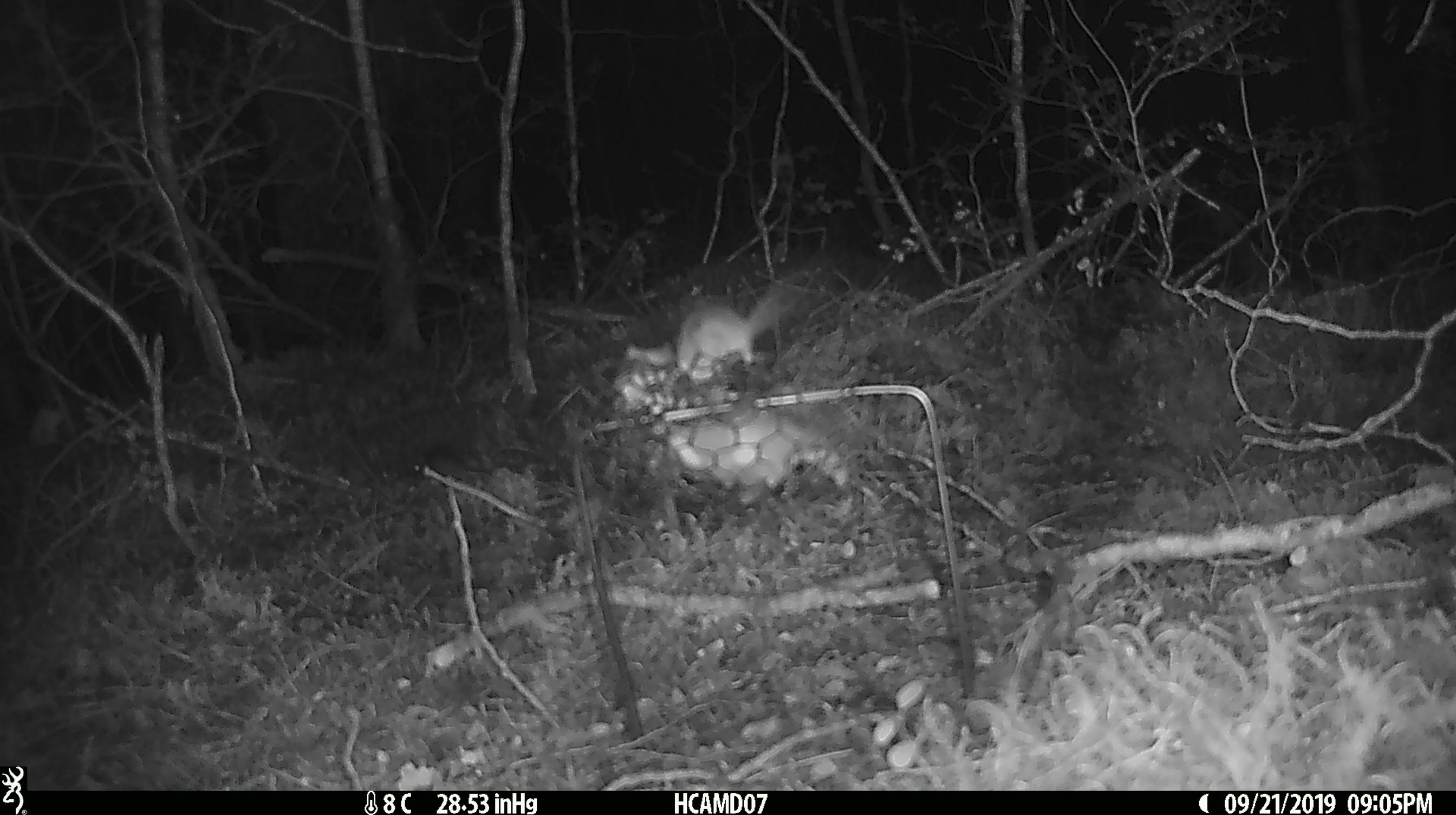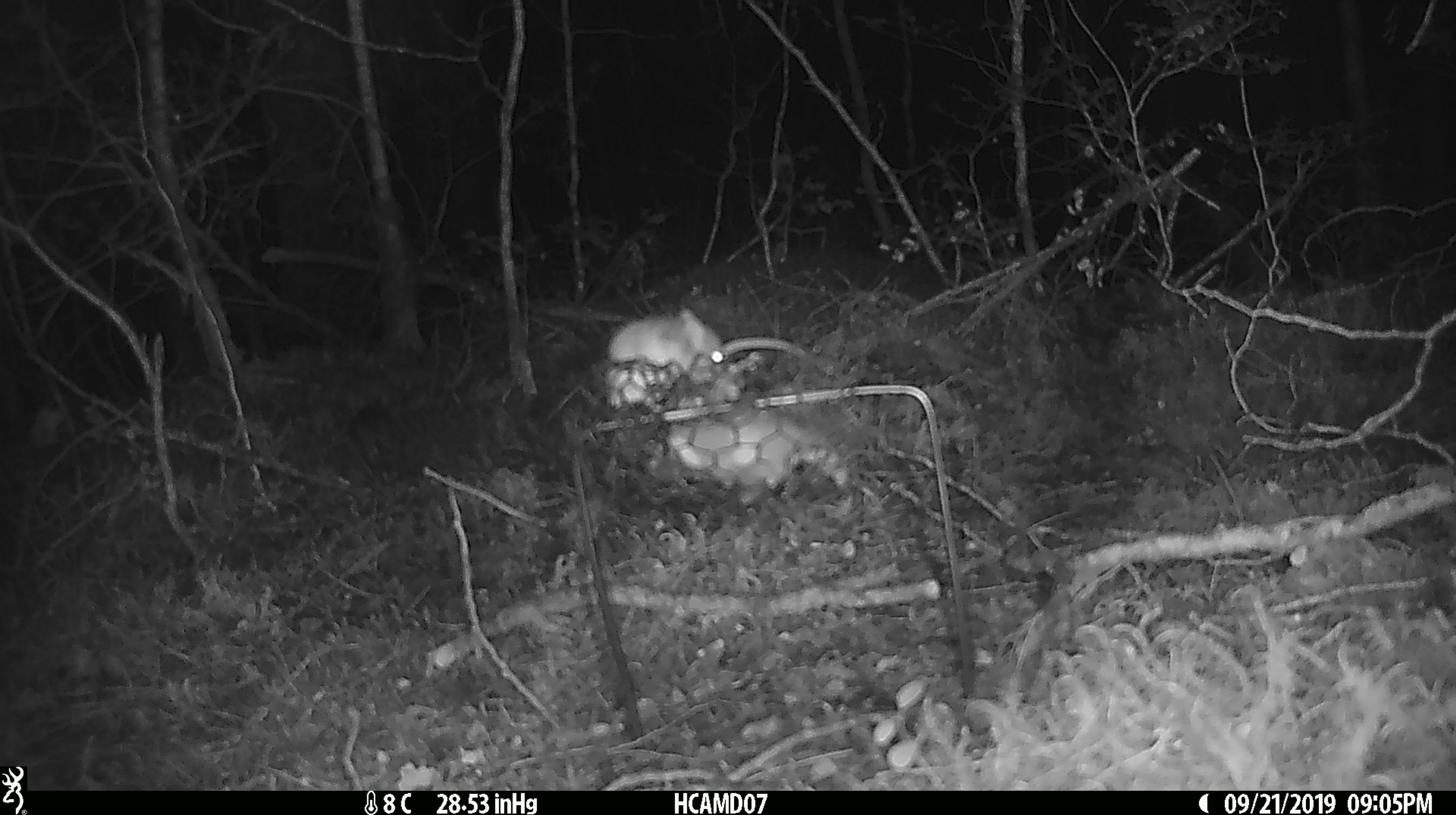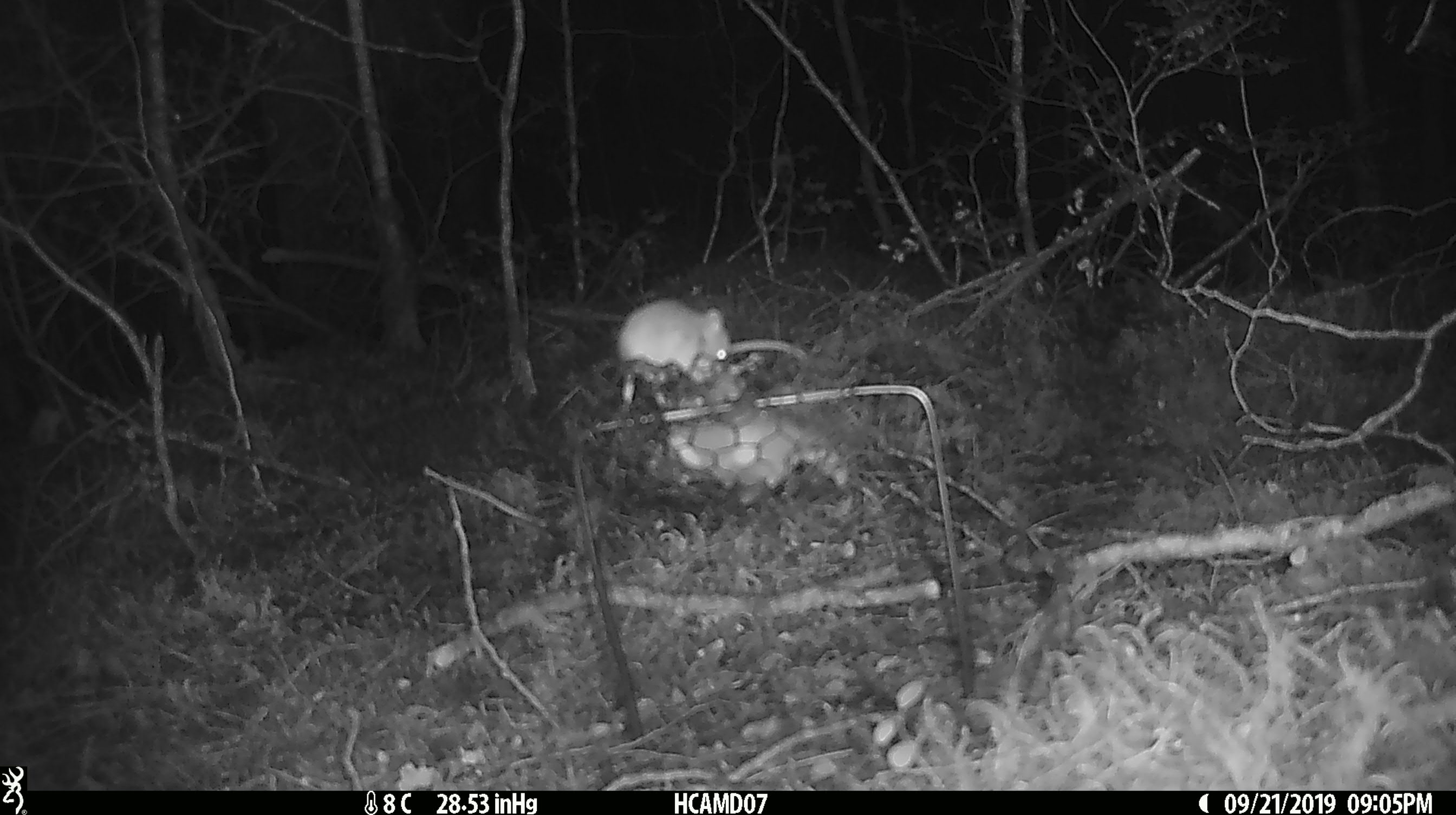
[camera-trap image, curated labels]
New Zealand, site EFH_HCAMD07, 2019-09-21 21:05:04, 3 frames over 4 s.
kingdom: Animalia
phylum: Chordata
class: Mammalia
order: Rodentia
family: Muridae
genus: Mus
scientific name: Mus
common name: mouse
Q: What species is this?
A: Mouse (Mus).